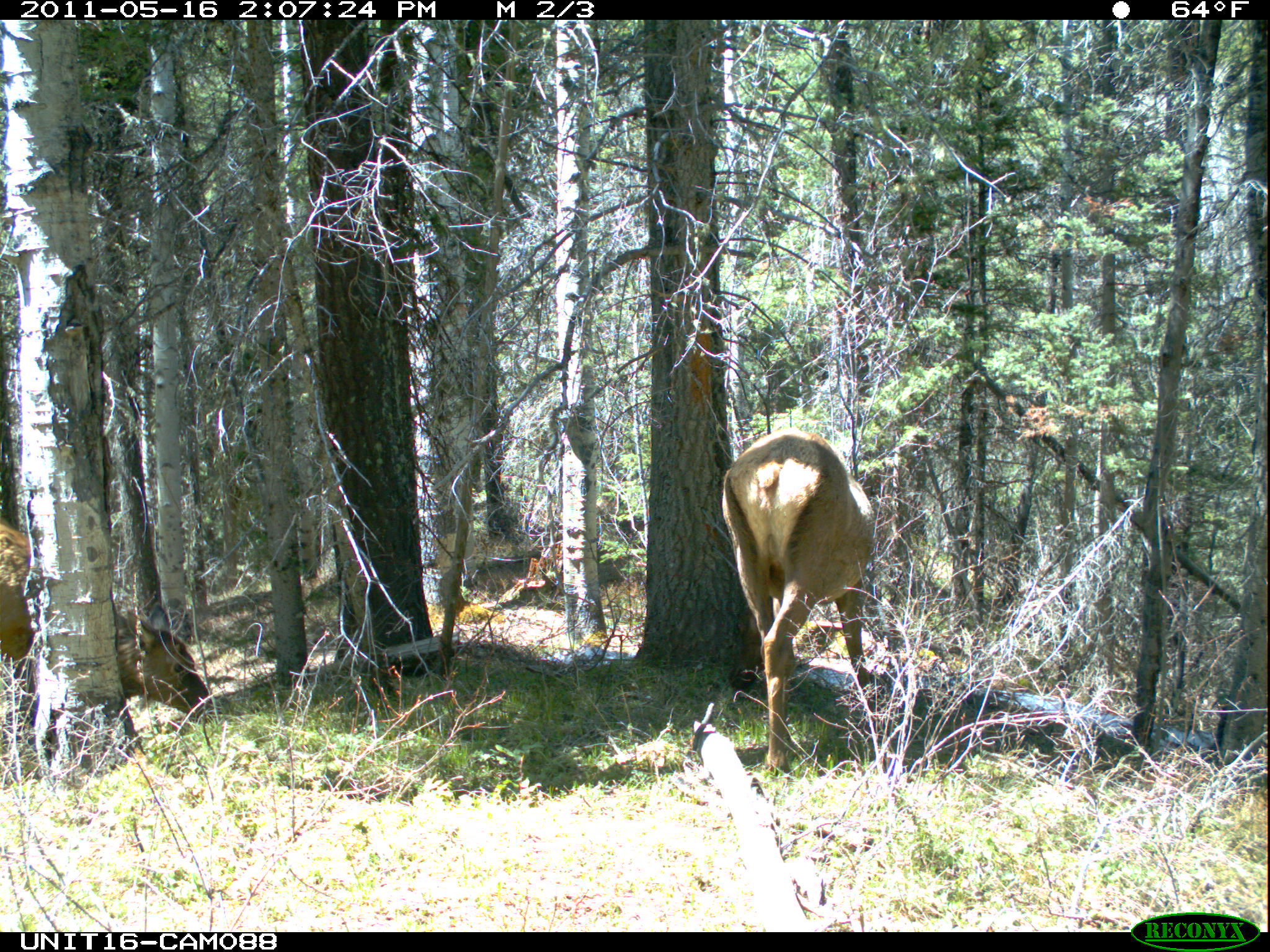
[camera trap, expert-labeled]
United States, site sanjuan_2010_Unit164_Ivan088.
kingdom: Animalia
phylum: Chordata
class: Mammalia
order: Artiodactyla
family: Cervidae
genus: Cervus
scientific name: Cervus elaphus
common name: red deer